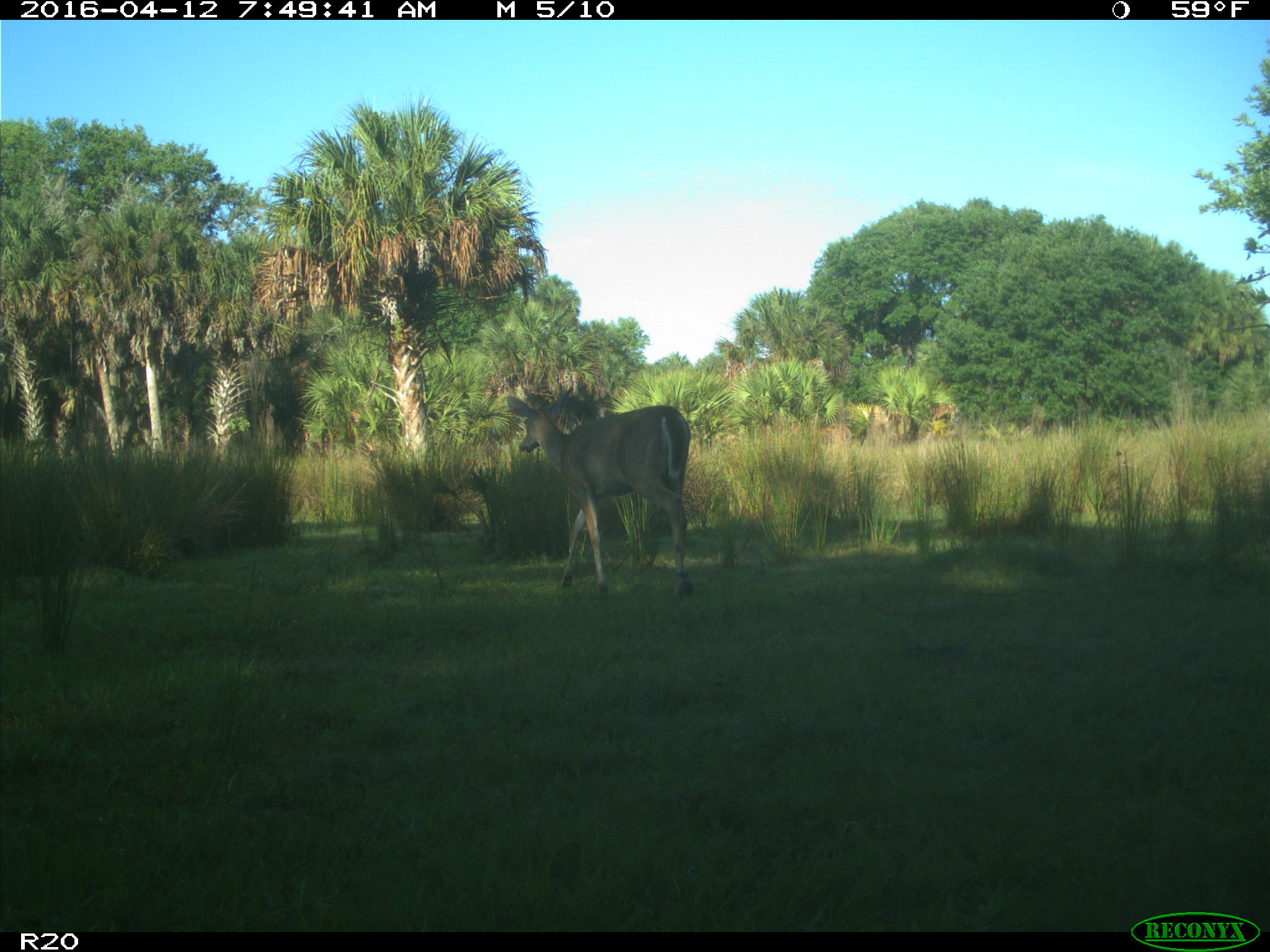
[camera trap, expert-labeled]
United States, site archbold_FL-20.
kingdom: Animalia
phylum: Chordata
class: Mammalia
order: Artiodactyla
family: Cervidae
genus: Odocoileus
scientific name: Odocoileus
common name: deer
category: unidentified deer